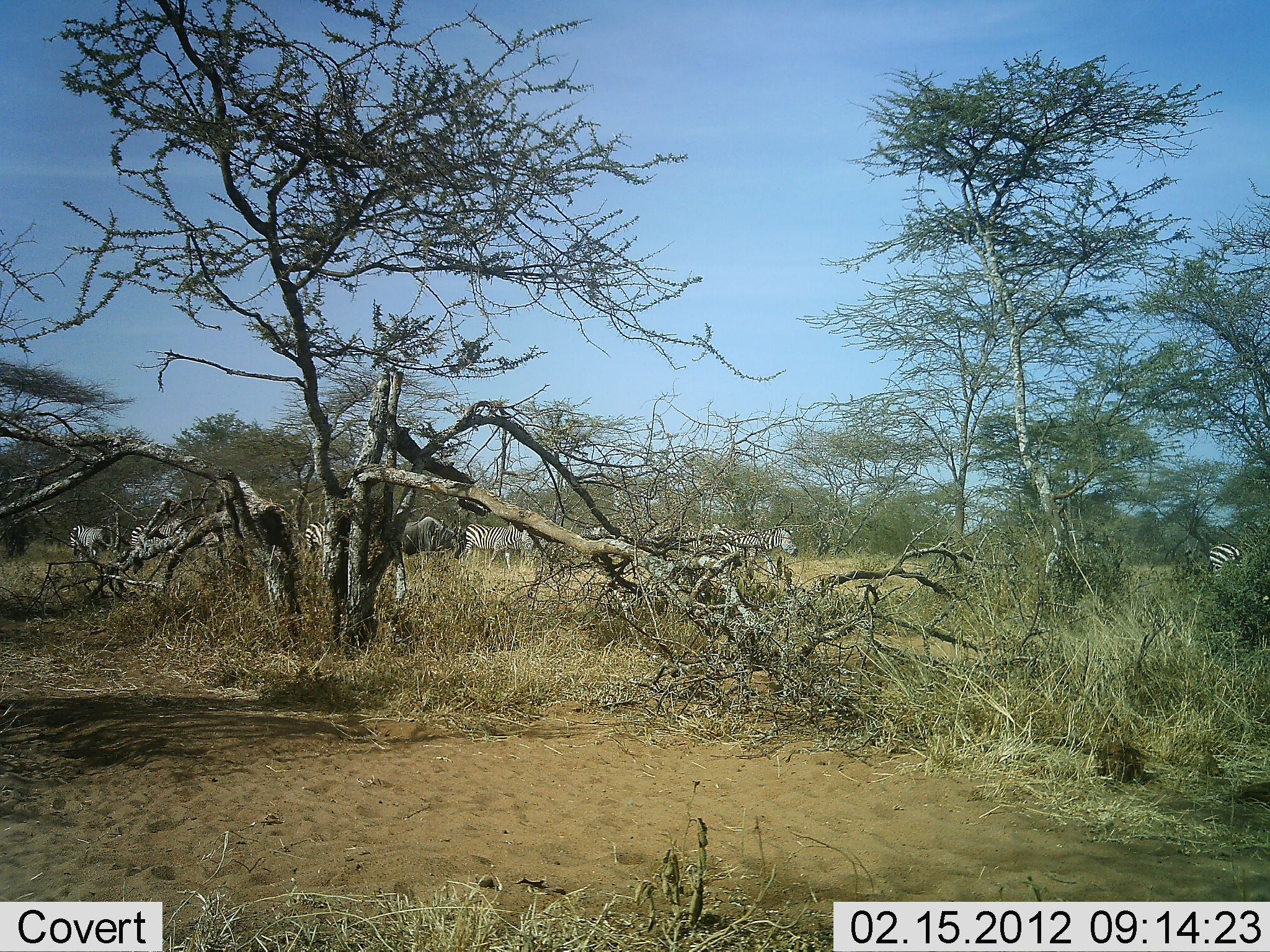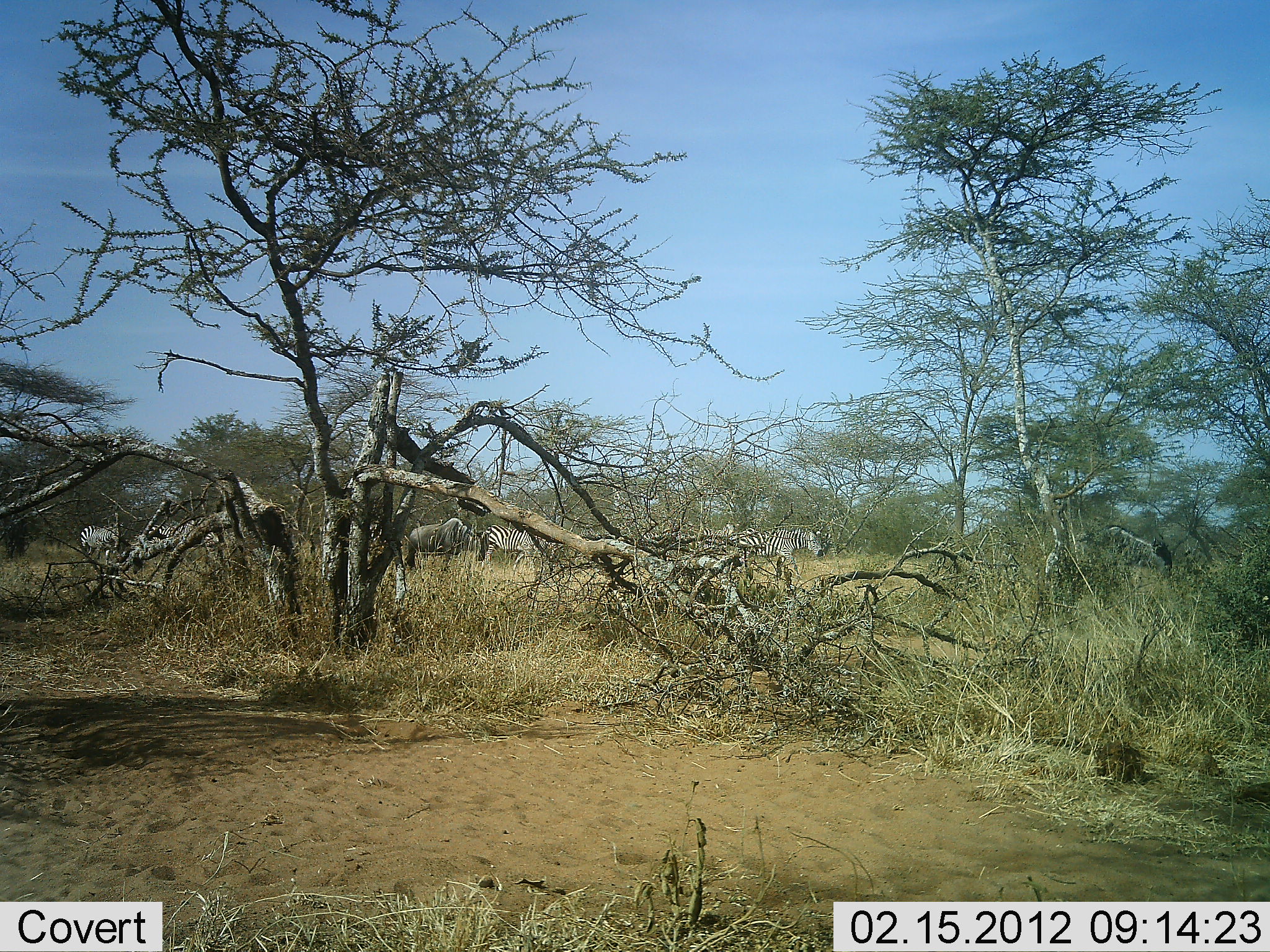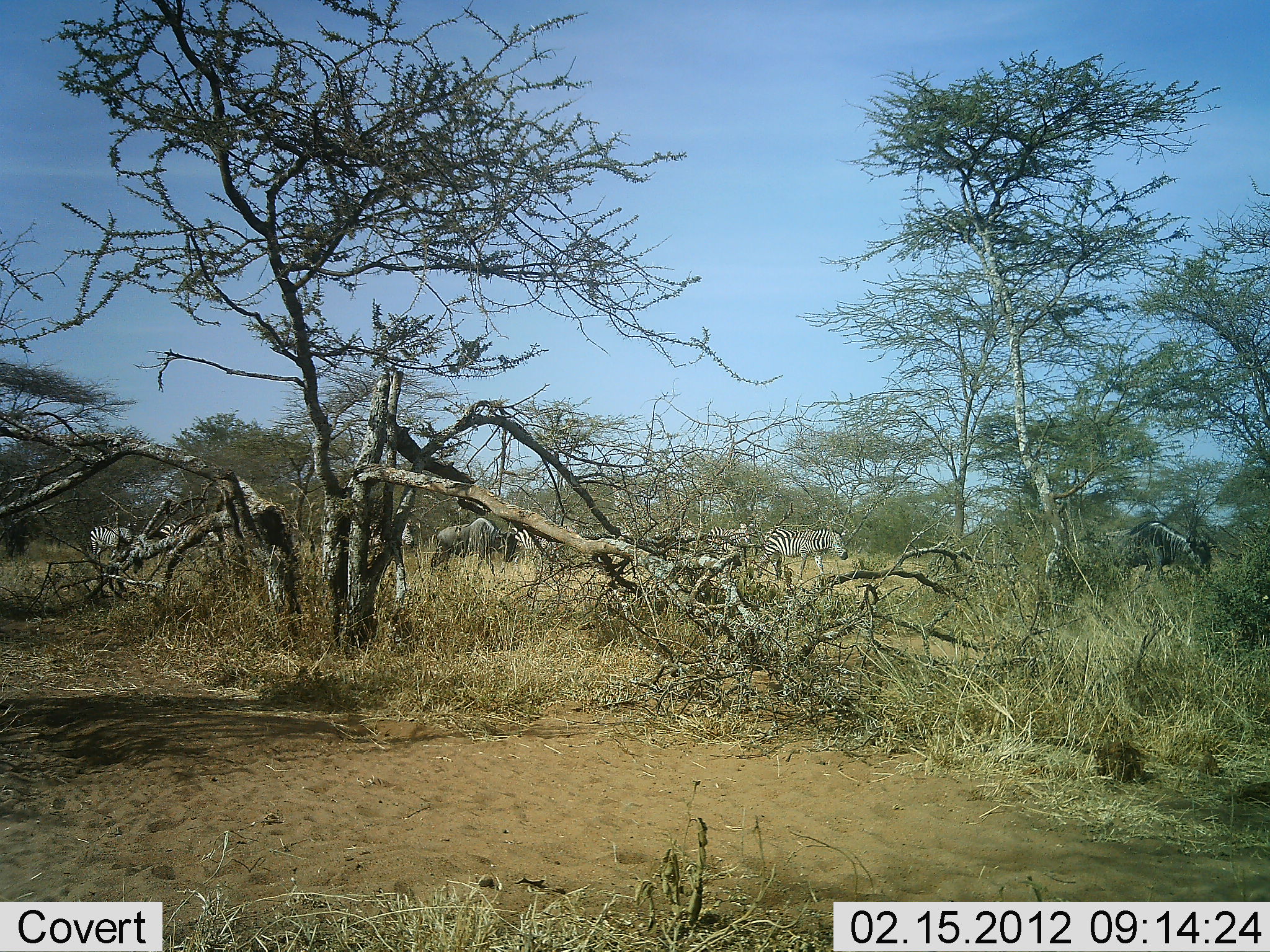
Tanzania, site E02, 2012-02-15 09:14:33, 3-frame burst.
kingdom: Animalia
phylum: Chordata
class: Mammalia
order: Artiodactyla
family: Bovidae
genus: Connochaetes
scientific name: Connochaetes taurinus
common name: blue wildebeest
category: wildebeest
Wildebeest (blue wildebeest) (Connochaetes taurinus), count 2. Behavior (volunteer vote fractions): standing 0%, resting 0%, moving 100%, interacting 0%. Young present (vote fraction): 0%. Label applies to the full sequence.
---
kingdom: Animalia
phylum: Chordata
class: Mammalia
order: Perissodactyla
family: Equidae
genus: Equus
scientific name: Equus quagga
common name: plains zebra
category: zebra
Zebra (plains zebra) (Equus quagga), count 9. Behavior (volunteer vote fractions): standing 4%, resting 0%, moving 100%, interacting 0%. Young present (vote fraction): 0%. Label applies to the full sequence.